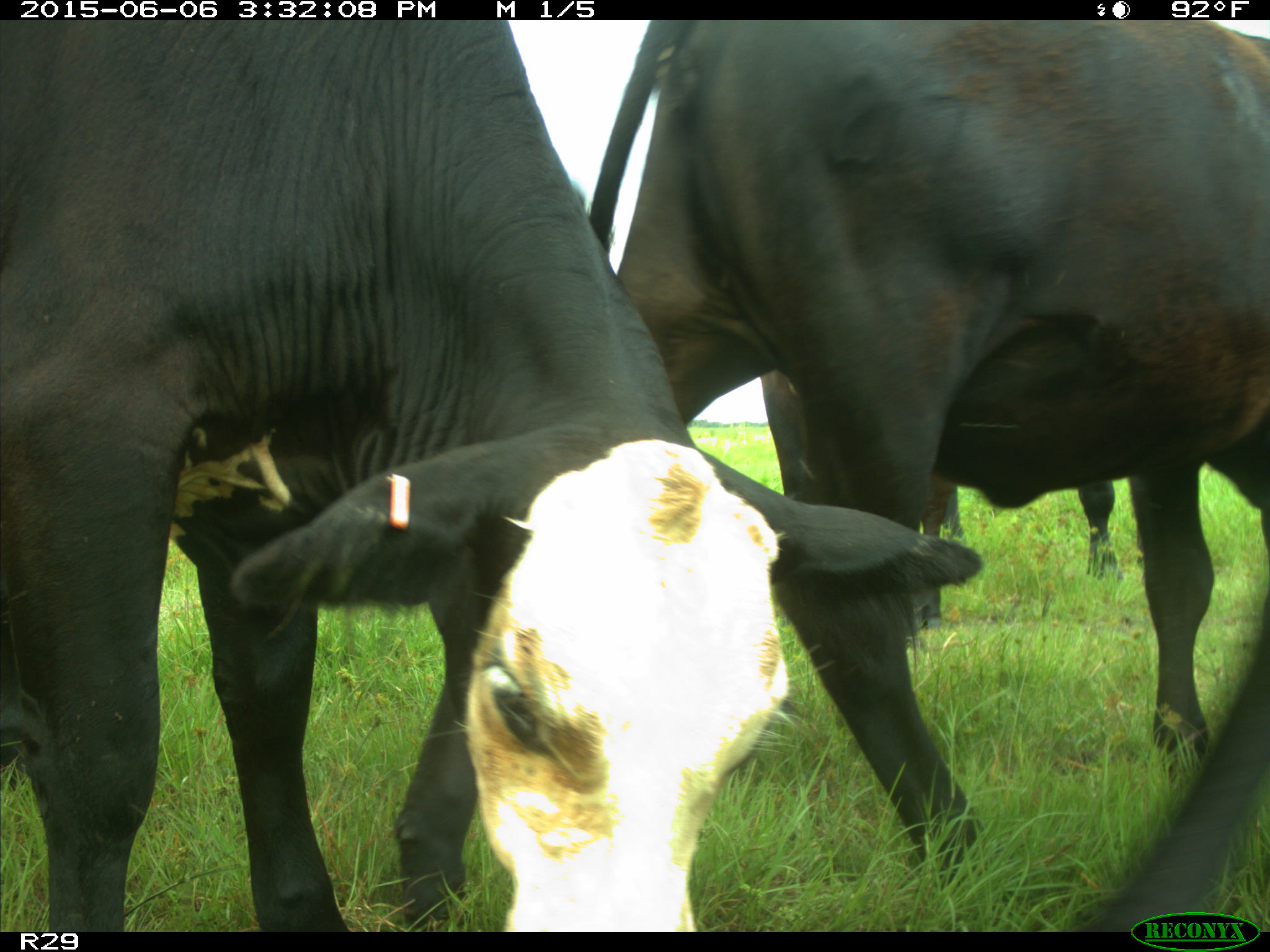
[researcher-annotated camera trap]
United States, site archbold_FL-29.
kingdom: Animalia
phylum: Chordata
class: Mammalia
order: Artiodactyla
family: Bovidae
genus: Bos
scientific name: Bos taurus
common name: domestic cow